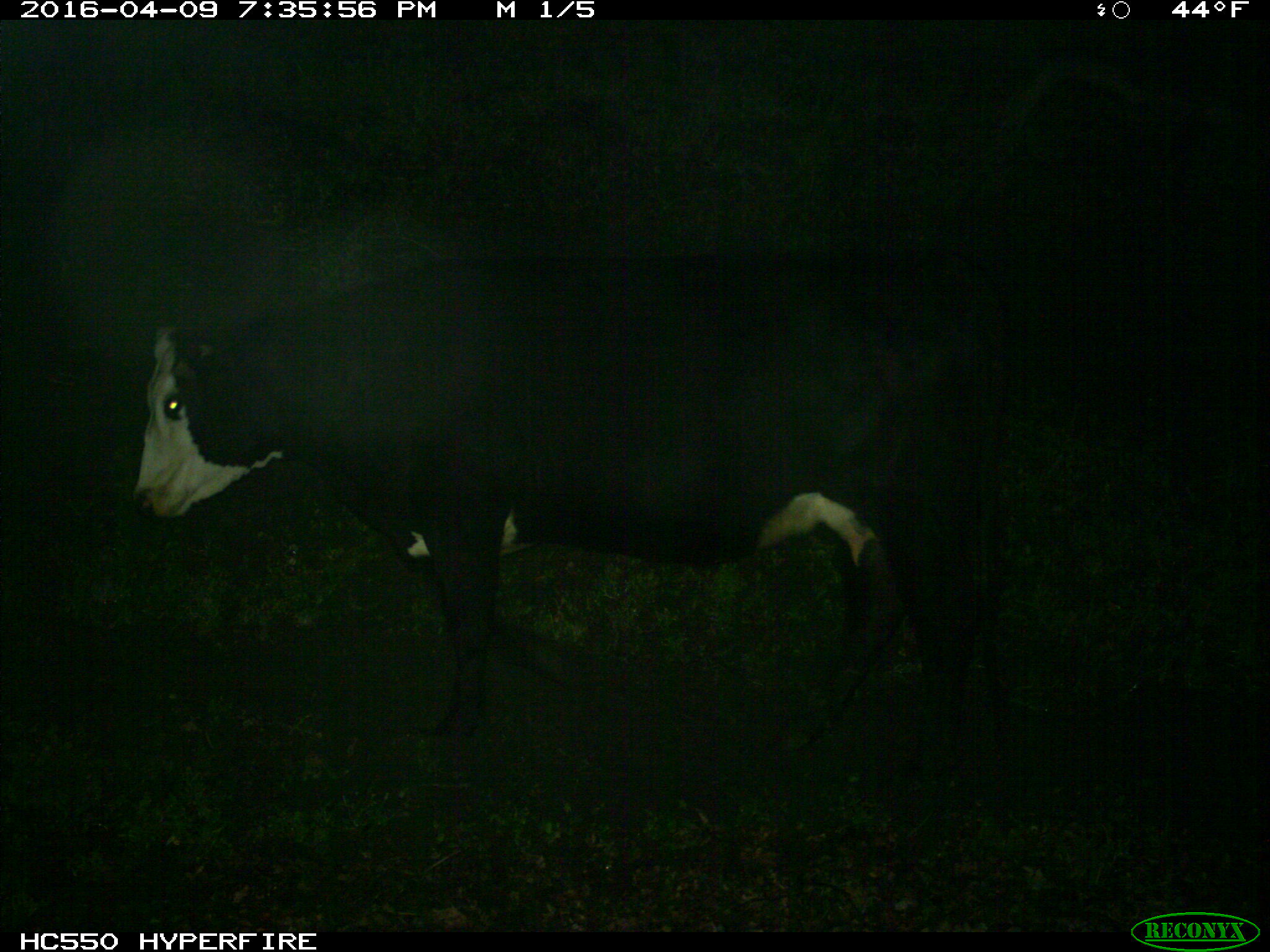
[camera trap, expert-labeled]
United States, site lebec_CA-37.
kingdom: Animalia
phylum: Chordata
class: Mammalia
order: Artiodactyla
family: Bovidae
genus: Bos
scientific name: Bos taurus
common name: domestic cow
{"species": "Bos taurus (domestic cow)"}